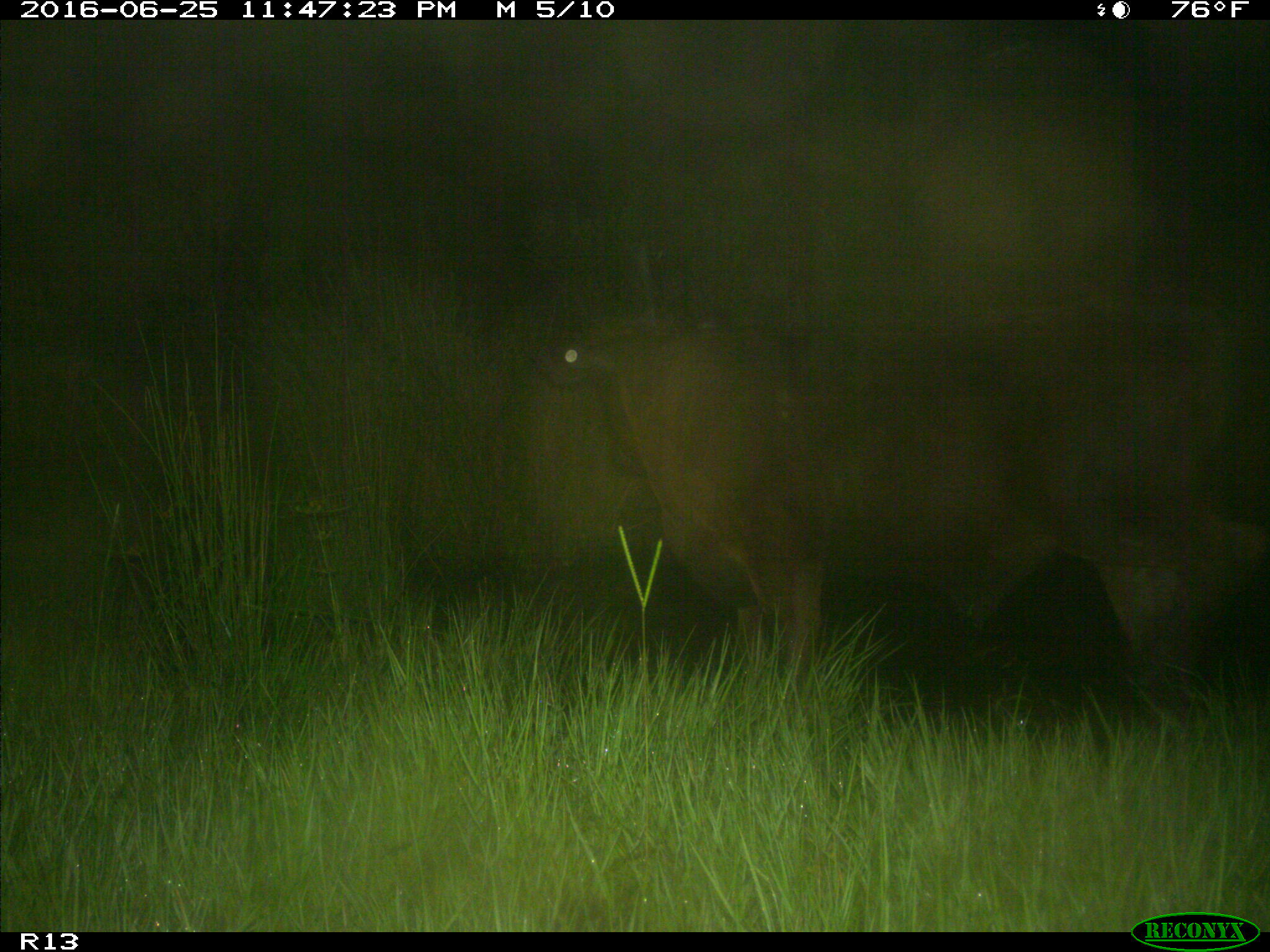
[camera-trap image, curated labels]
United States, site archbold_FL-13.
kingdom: Animalia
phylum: Chordata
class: Mammalia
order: Artiodactyla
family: Bovidae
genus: Bos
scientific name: Bos taurus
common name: domestic cow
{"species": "Bos taurus (domestic cow)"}